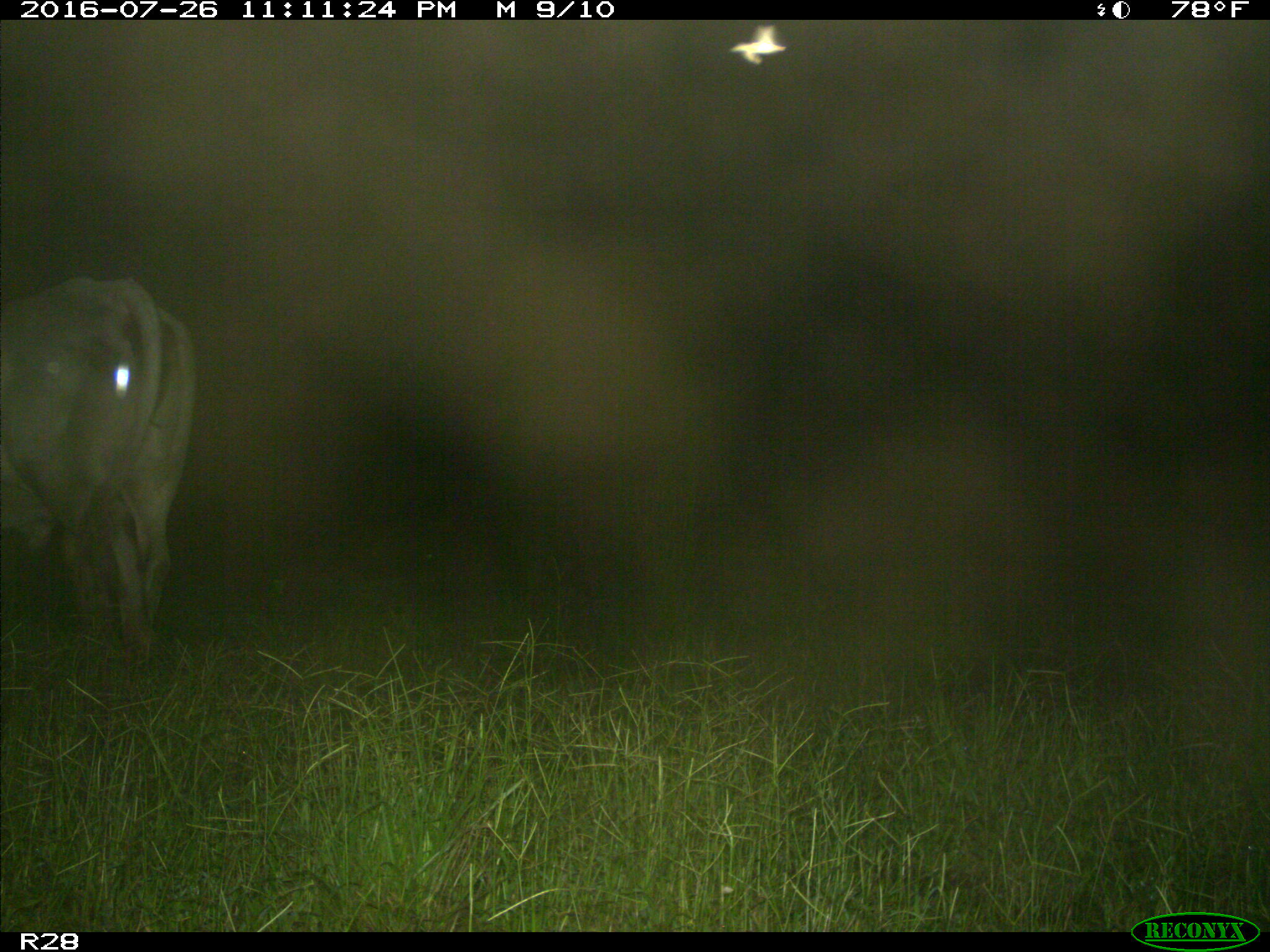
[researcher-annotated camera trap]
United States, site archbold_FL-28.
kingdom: Animalia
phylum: Chordata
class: Mammalia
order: Artiodactyla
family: Bovidae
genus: Bos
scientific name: Bos taurus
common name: domestic cow